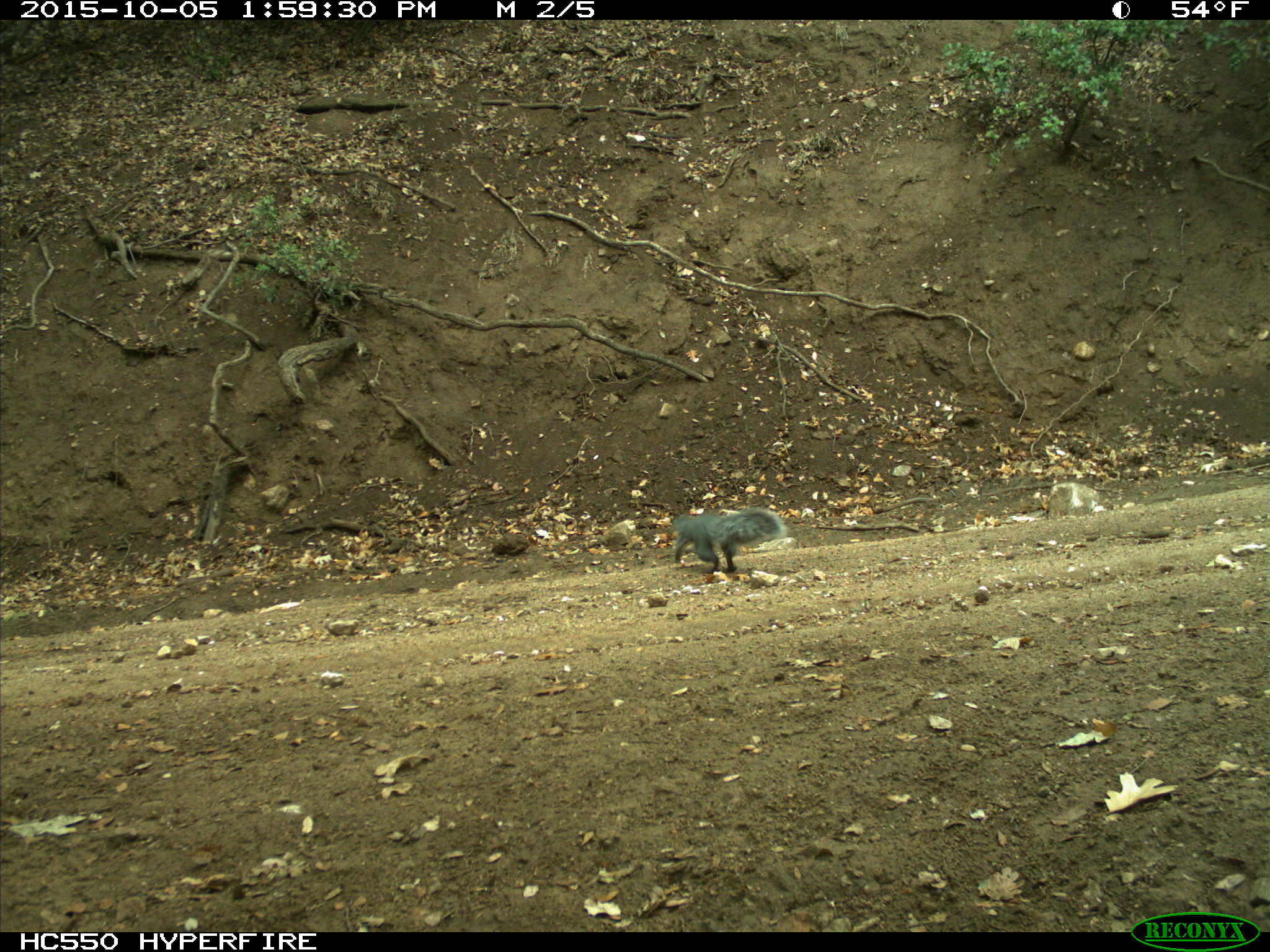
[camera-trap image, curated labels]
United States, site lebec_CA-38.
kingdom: Animalia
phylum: Chordata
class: Mammalia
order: Rodentia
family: Sciuridae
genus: Sciurus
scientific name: Sciurus carolinensis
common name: eastern gray squirrel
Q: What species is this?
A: Sciurus carolinensis (eastern gray squirrel).